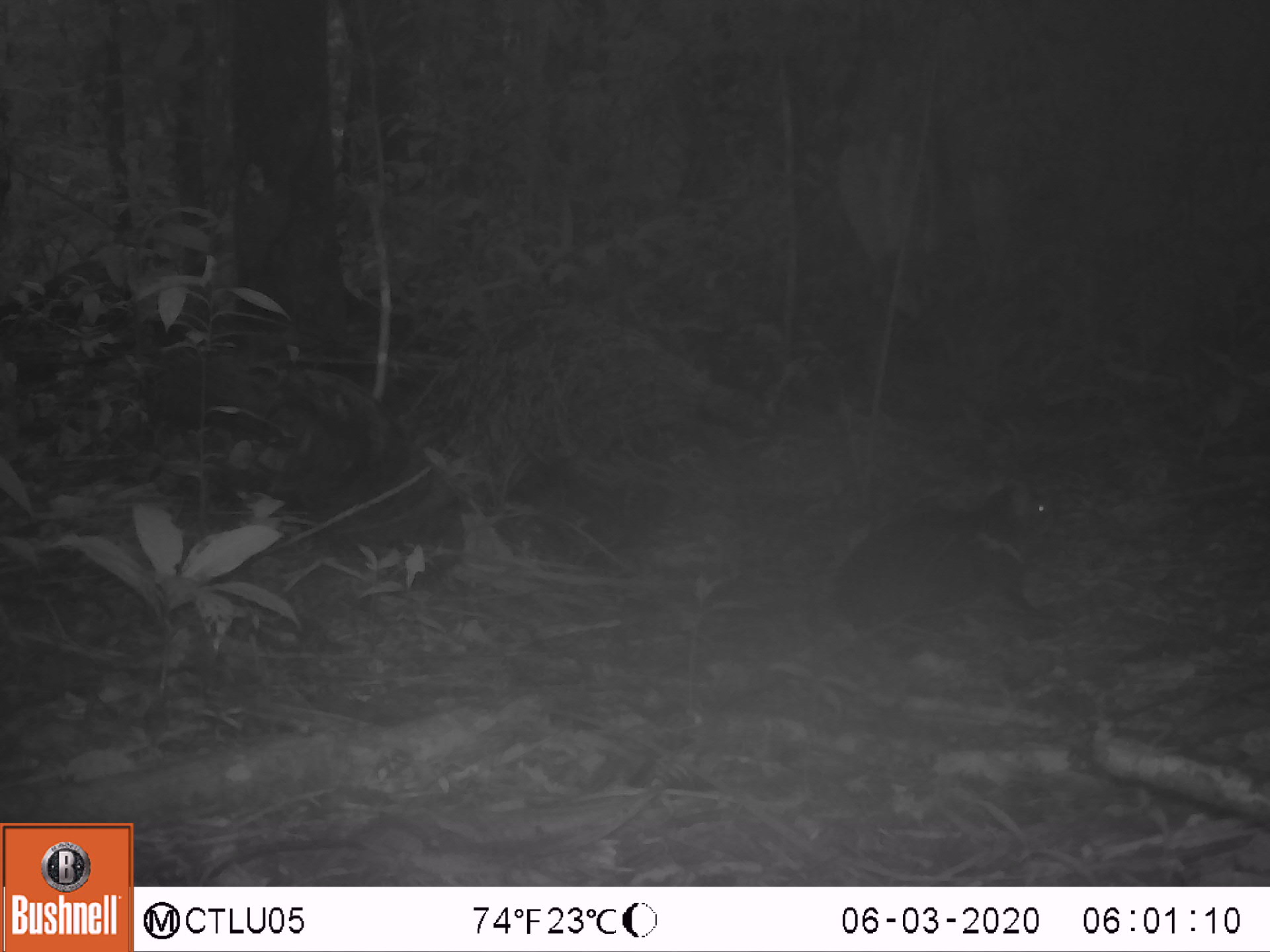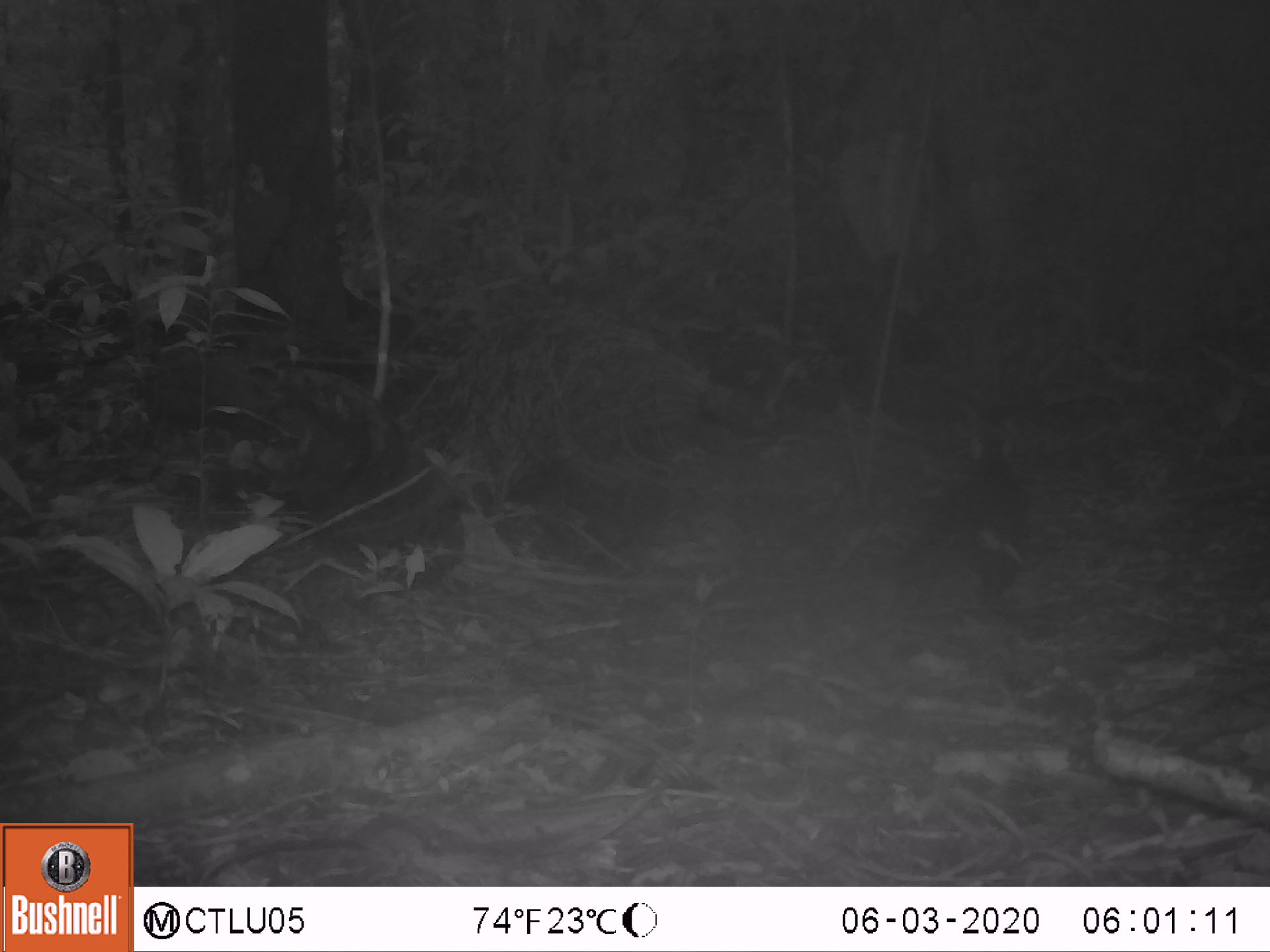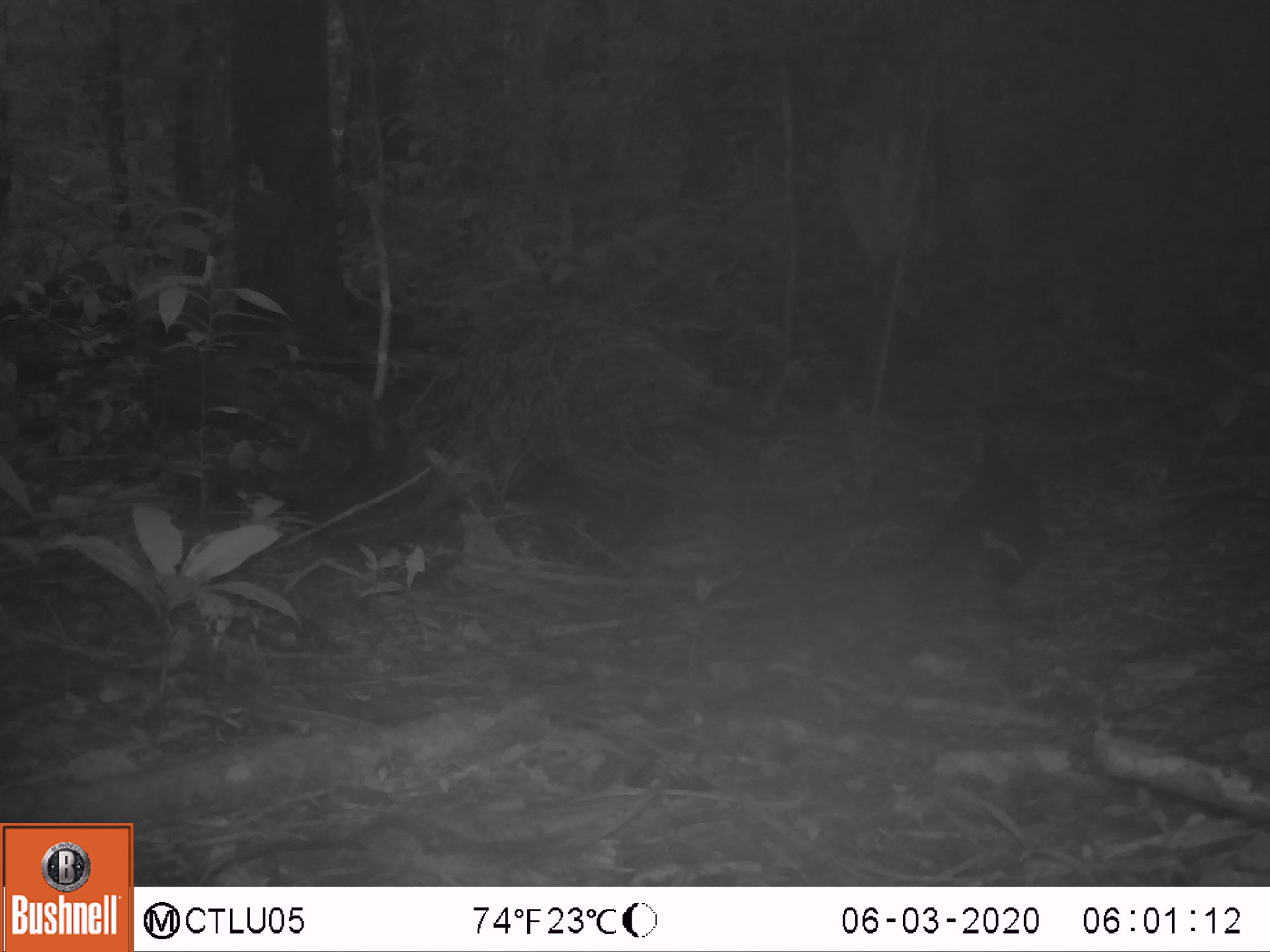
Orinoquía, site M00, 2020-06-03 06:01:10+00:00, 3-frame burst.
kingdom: Animalia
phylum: Chordata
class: Mammalia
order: Rodentia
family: Dasyproctidae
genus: Dasyprocta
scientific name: Dasyprocta fuliginosa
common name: black agouti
Black agouti (Dasyprocta fuliginosa).